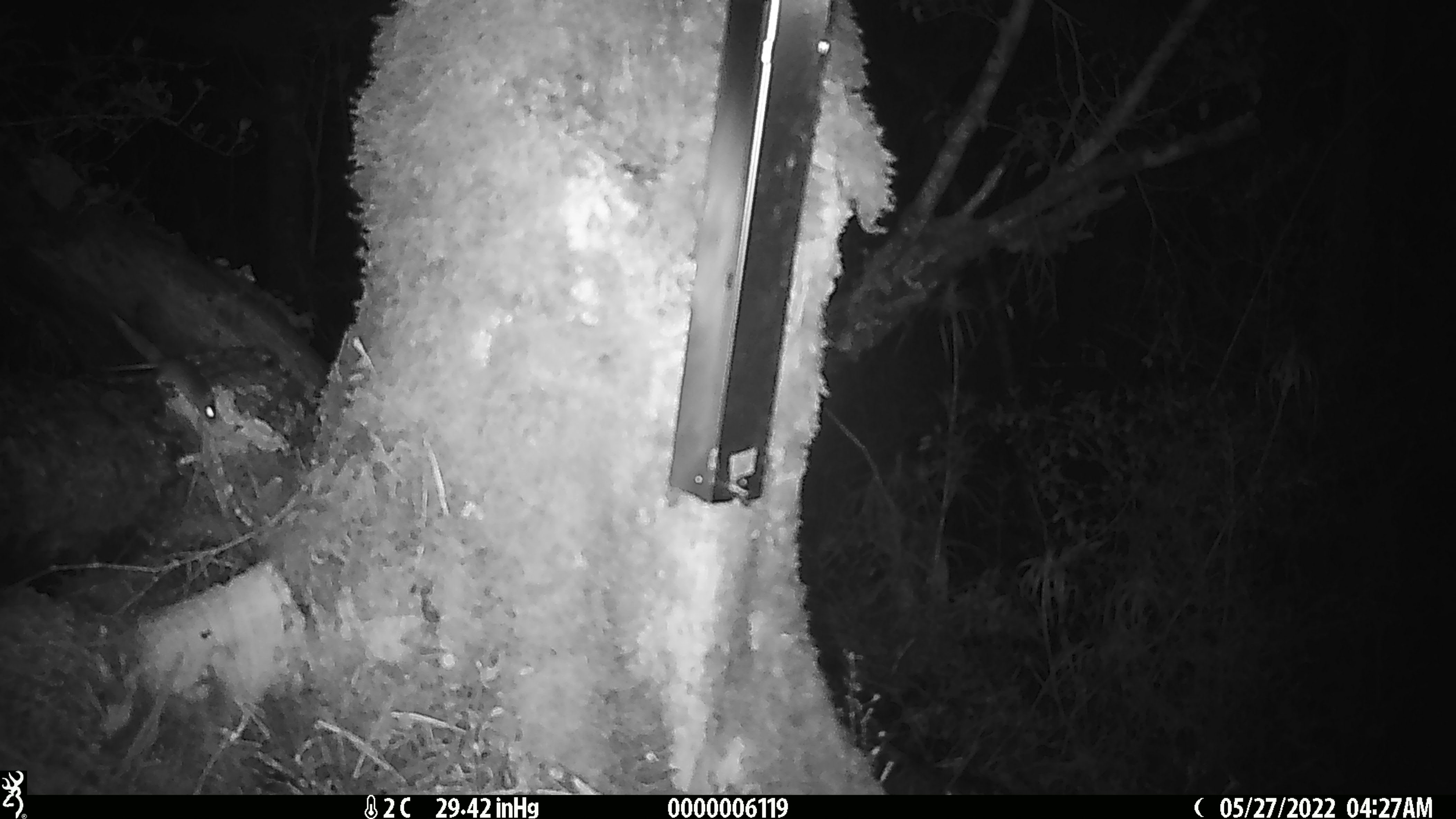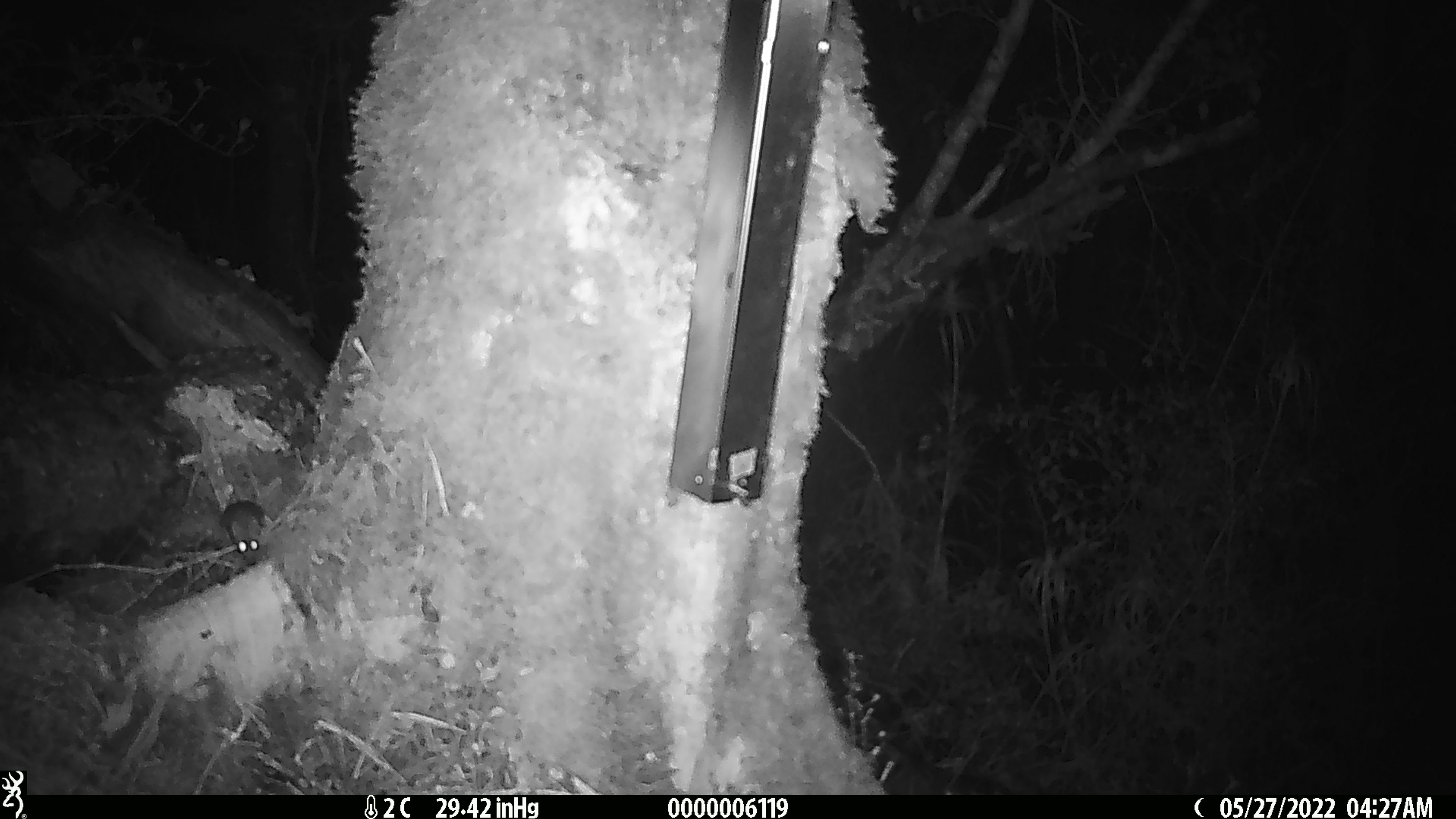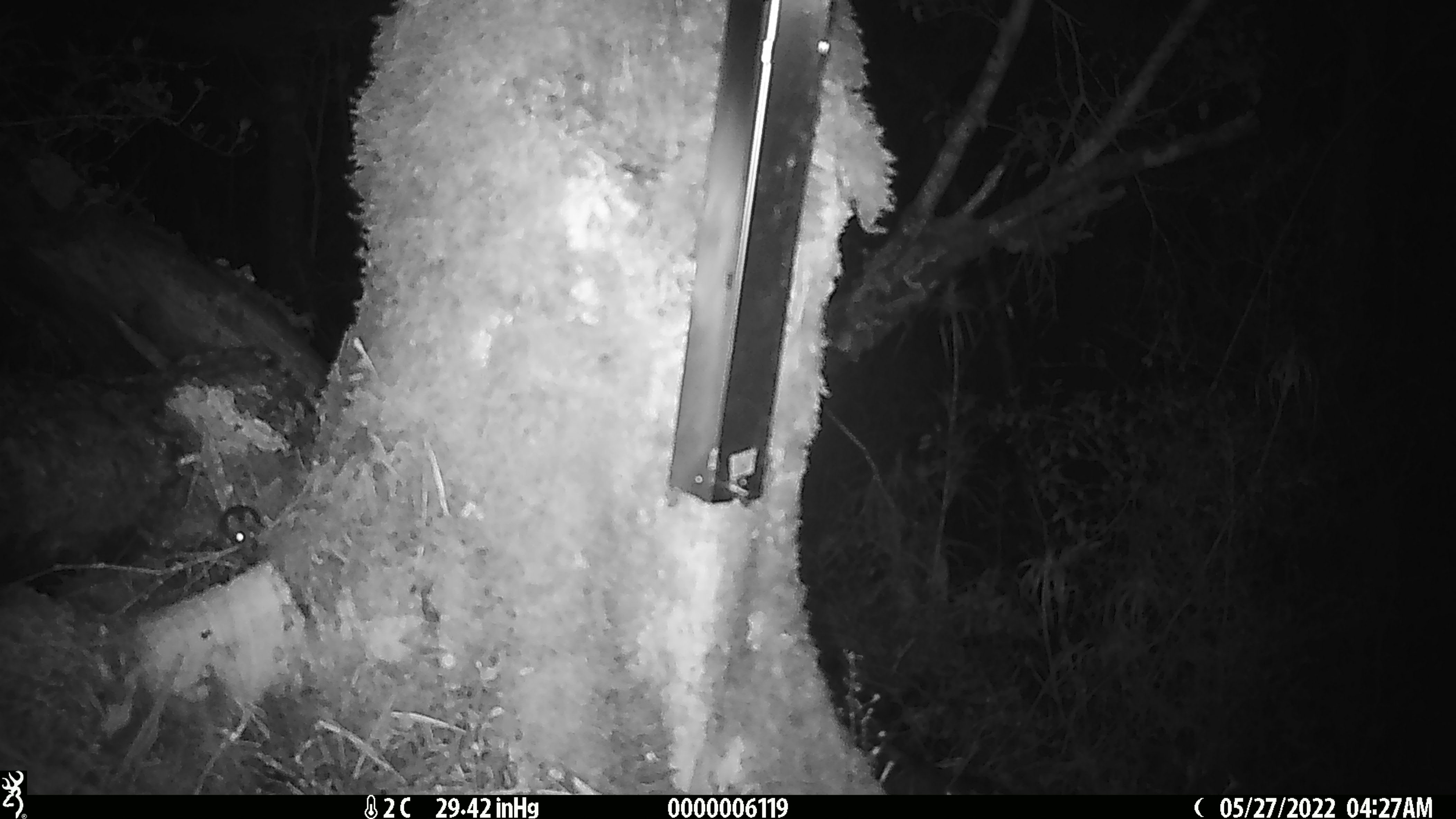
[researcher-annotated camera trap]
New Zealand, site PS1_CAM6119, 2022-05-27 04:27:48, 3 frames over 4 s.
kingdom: Animalia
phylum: Chordata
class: Mammalia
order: Rodentia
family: Muridae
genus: Mus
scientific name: Mus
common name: mouse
Mouse (Mus).